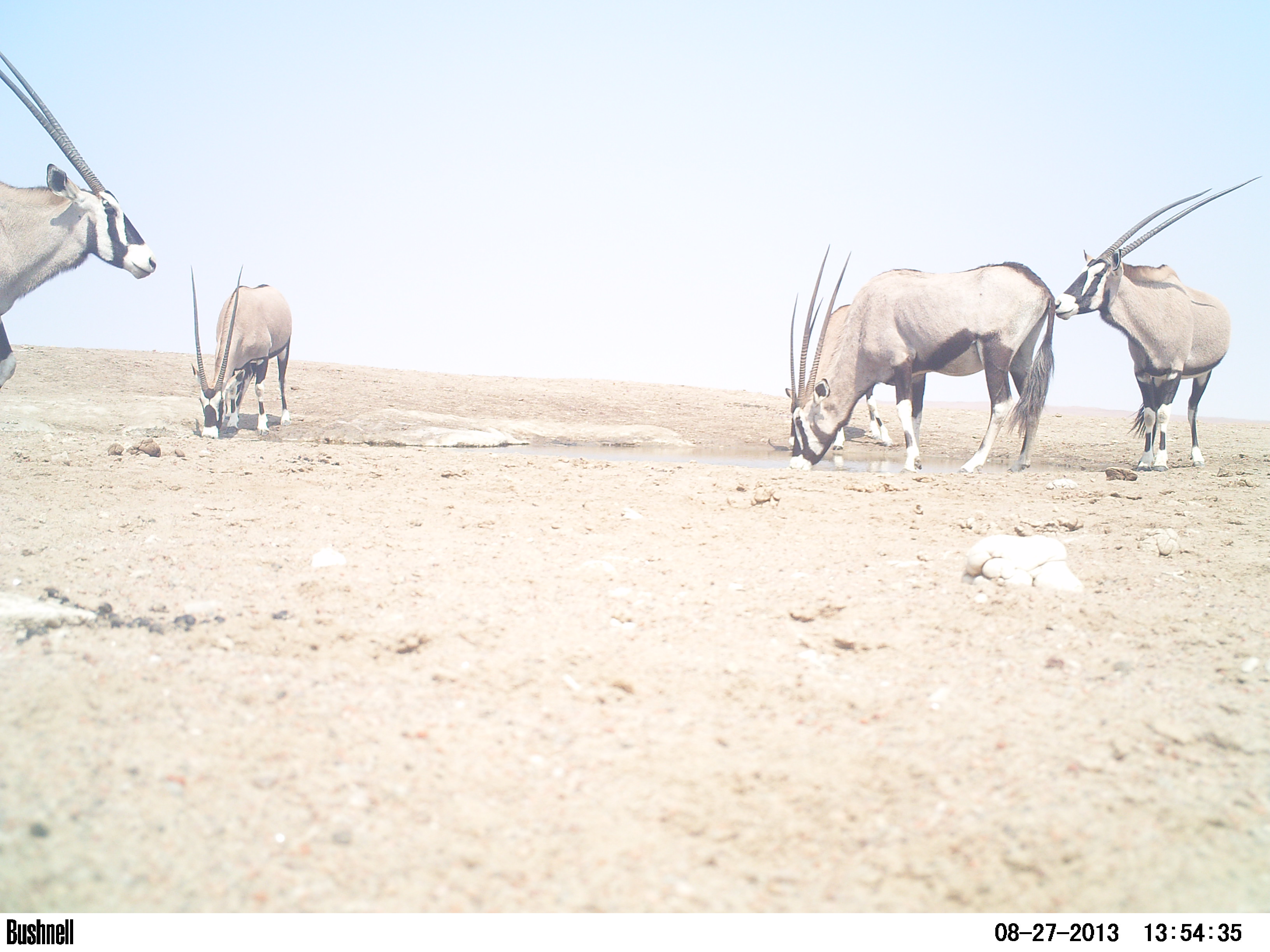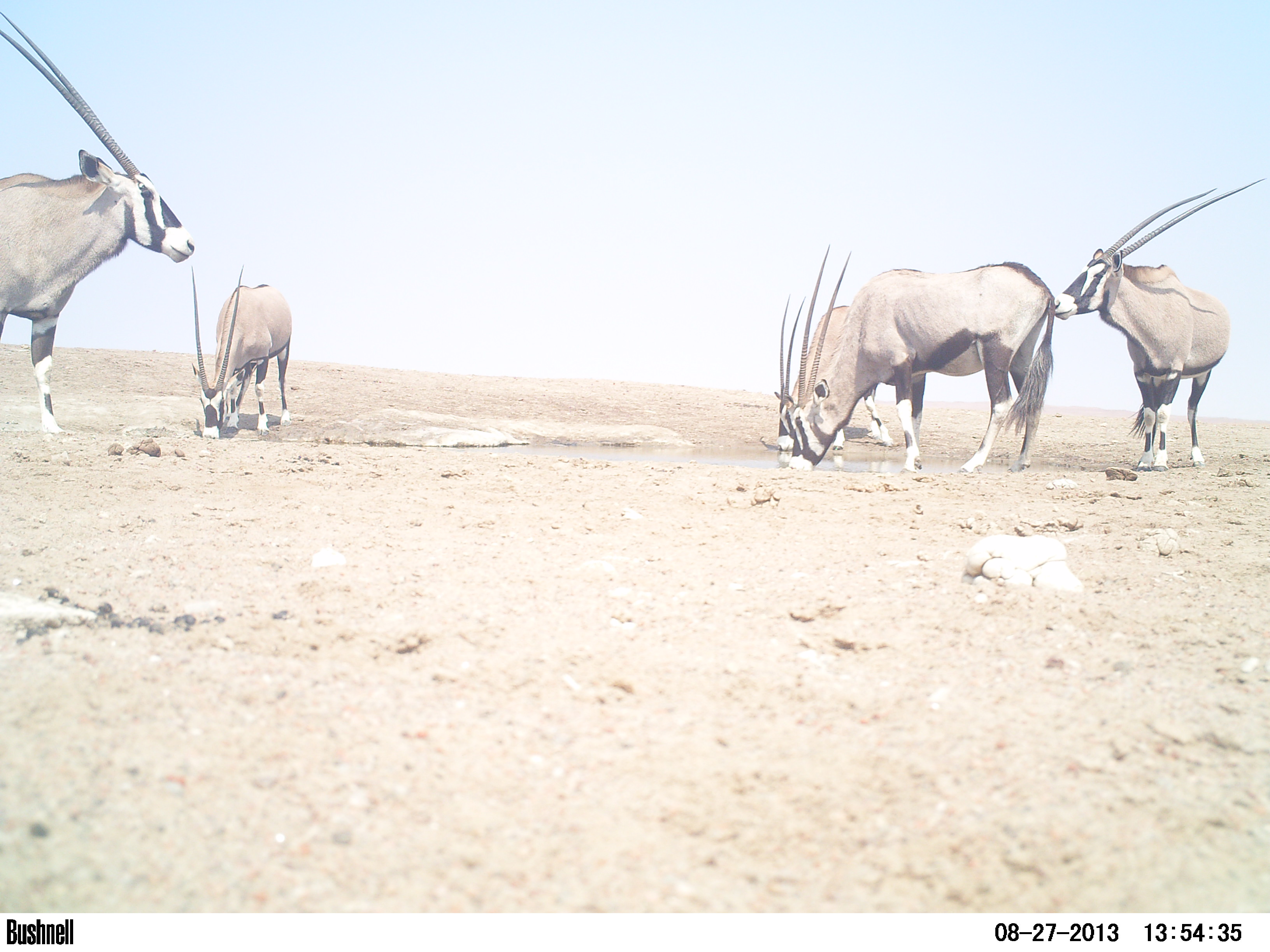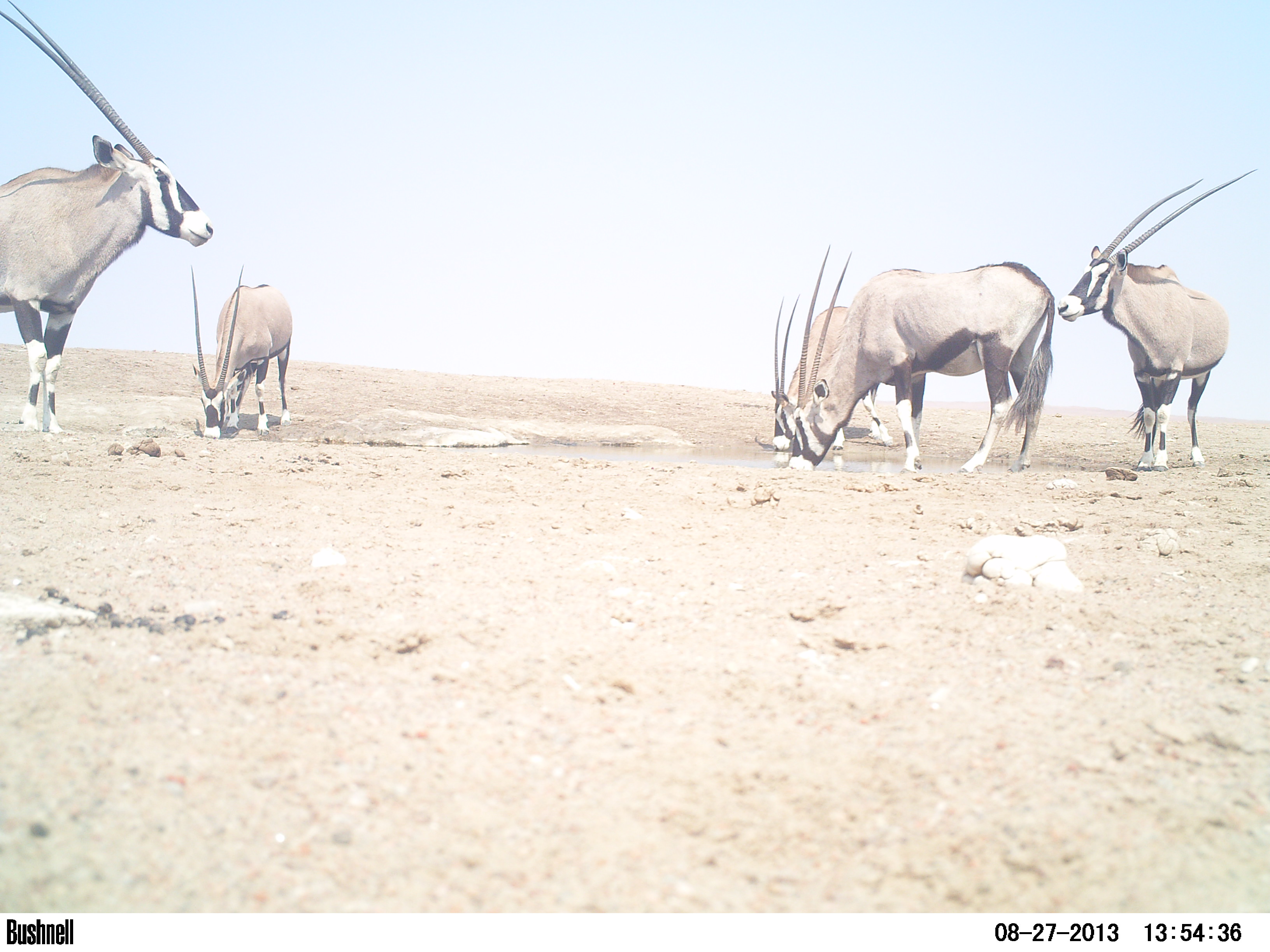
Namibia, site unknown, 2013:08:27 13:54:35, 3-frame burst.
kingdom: Animalia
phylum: Chordata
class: Mammalia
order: Artiodactyla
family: Bovidae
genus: Oryx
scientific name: Oryx gazella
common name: gemsbok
Oryx gazella (gemsbok).